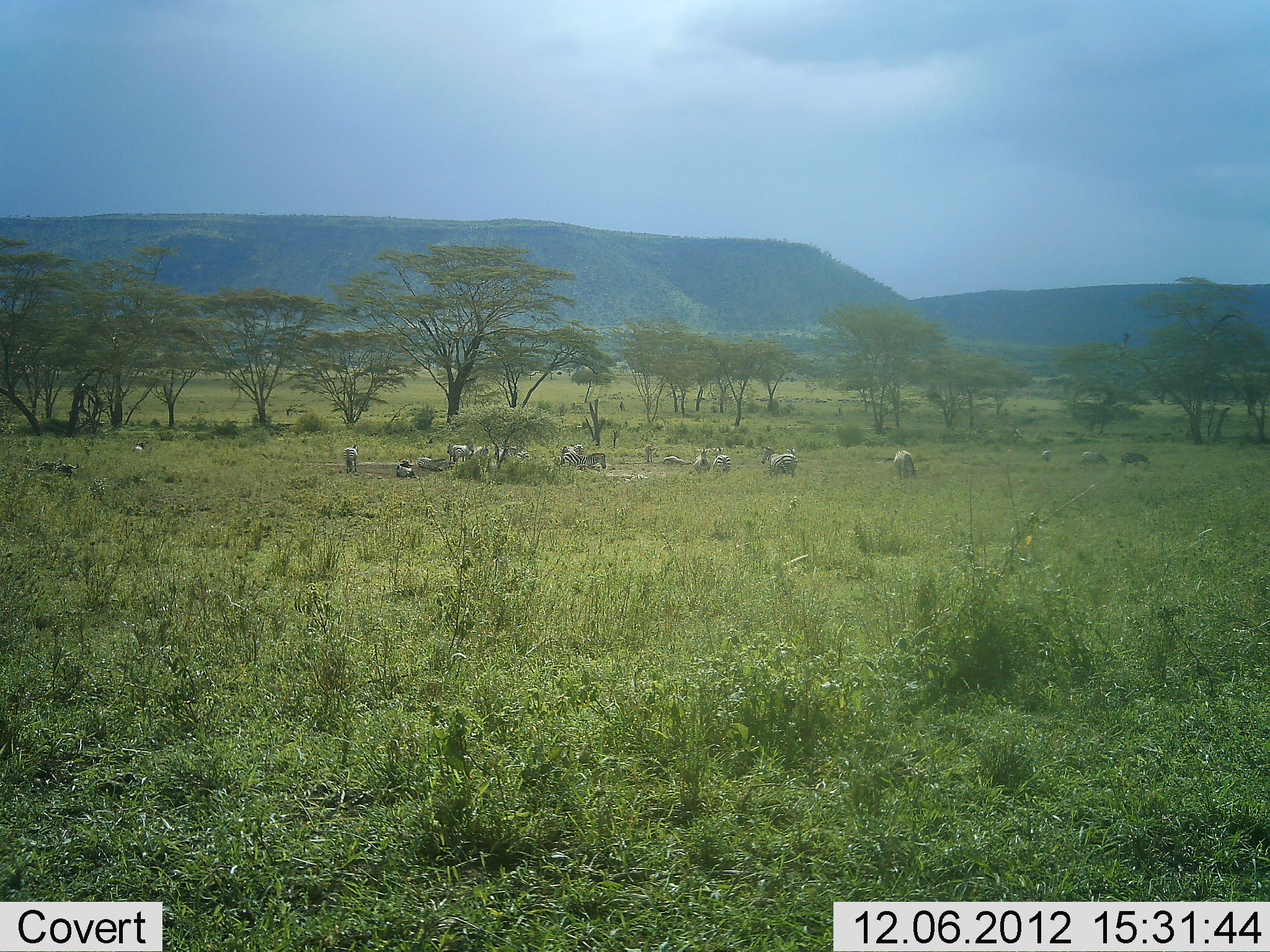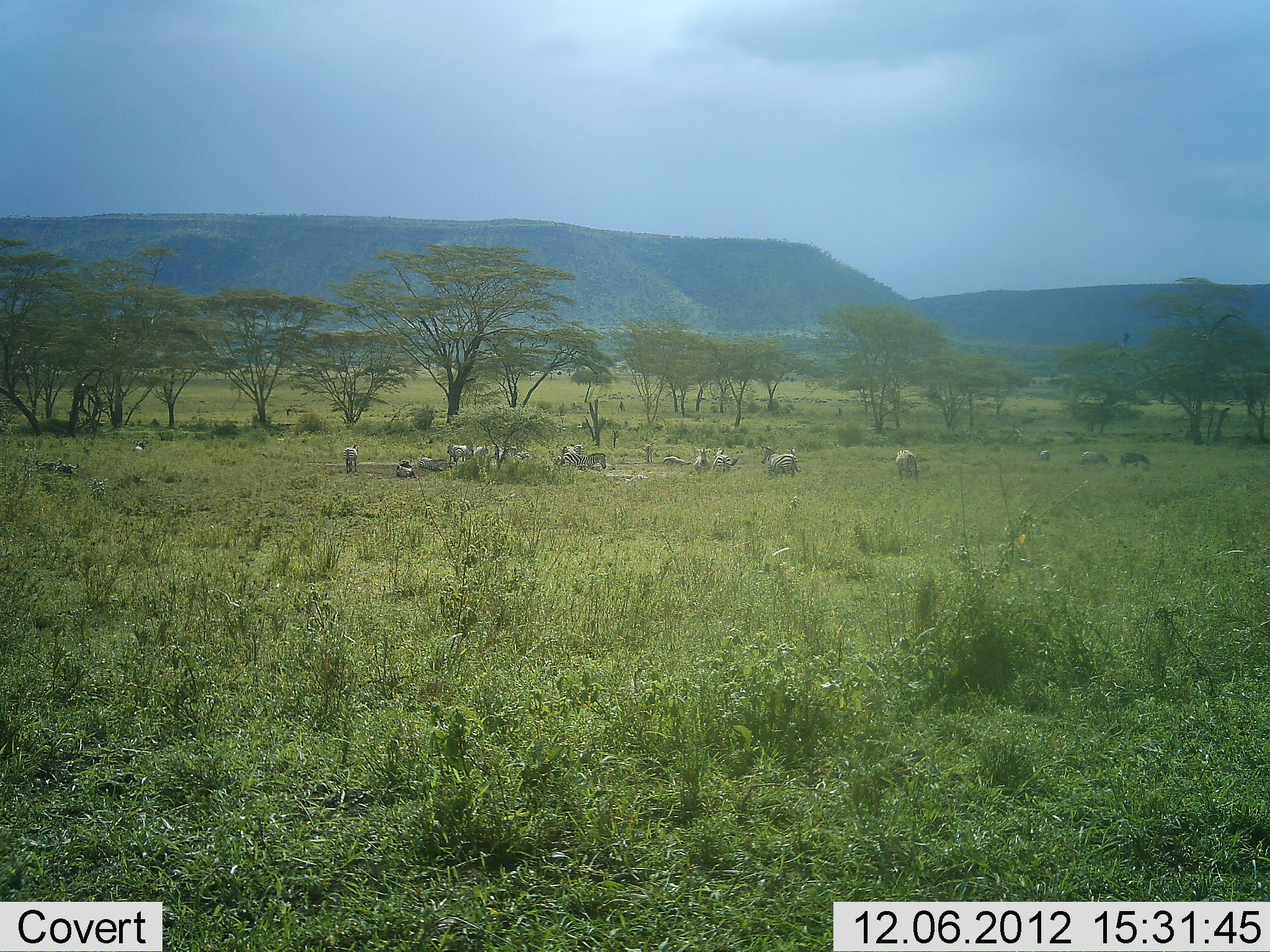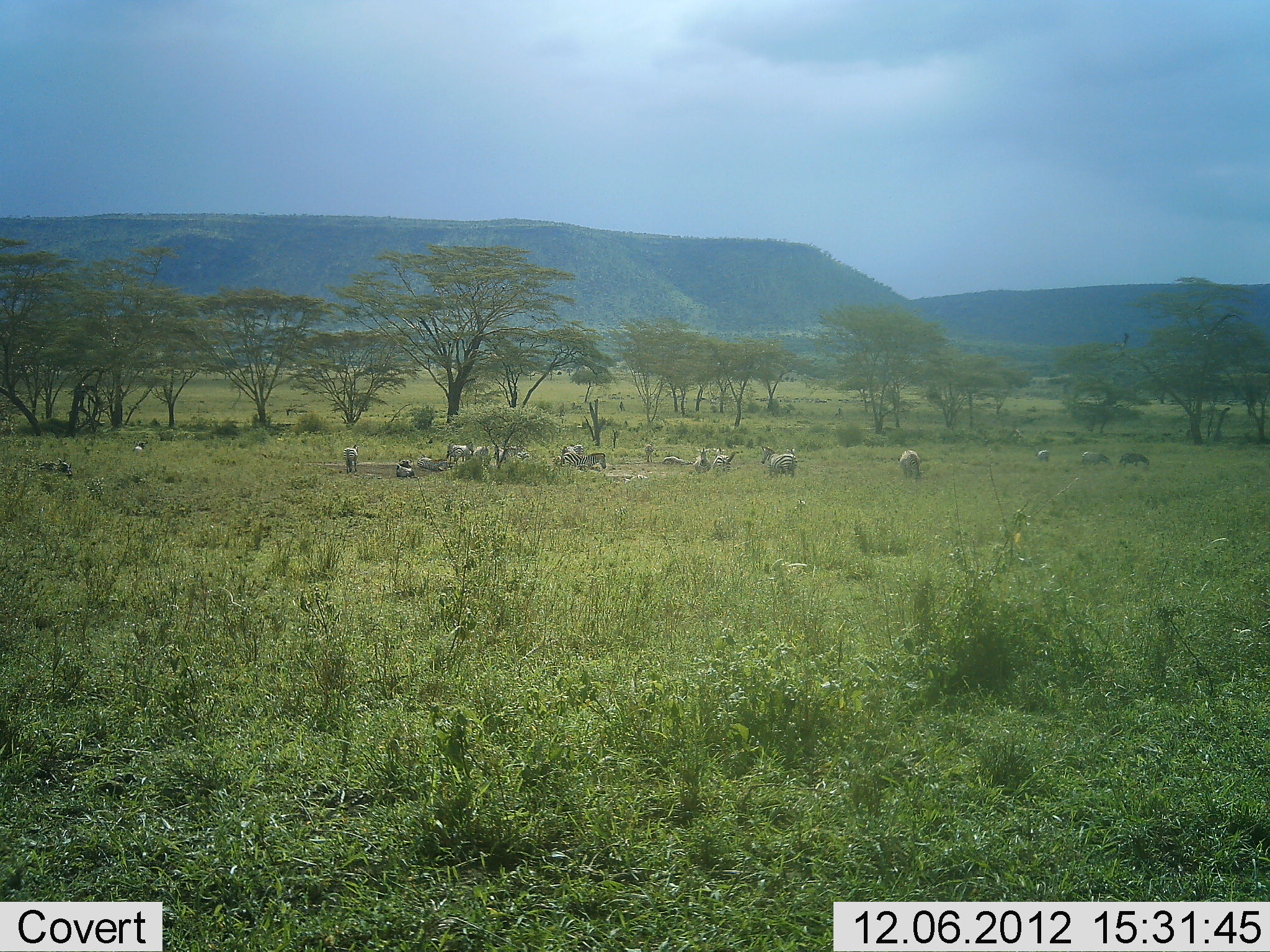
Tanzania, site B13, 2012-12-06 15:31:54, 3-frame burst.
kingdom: Animalia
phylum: Chordata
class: Mammalia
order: Perissodactyla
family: Equidae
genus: Equus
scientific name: Equus quagga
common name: plains zebra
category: zebra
Zebra (plains zebra) (Equus quagga), count 11-50. Behavior (volunteer vote fractions): standing 73%, resting 64%, moving 27%, interacting 9%. Young present (vote fraction): 0%. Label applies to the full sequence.